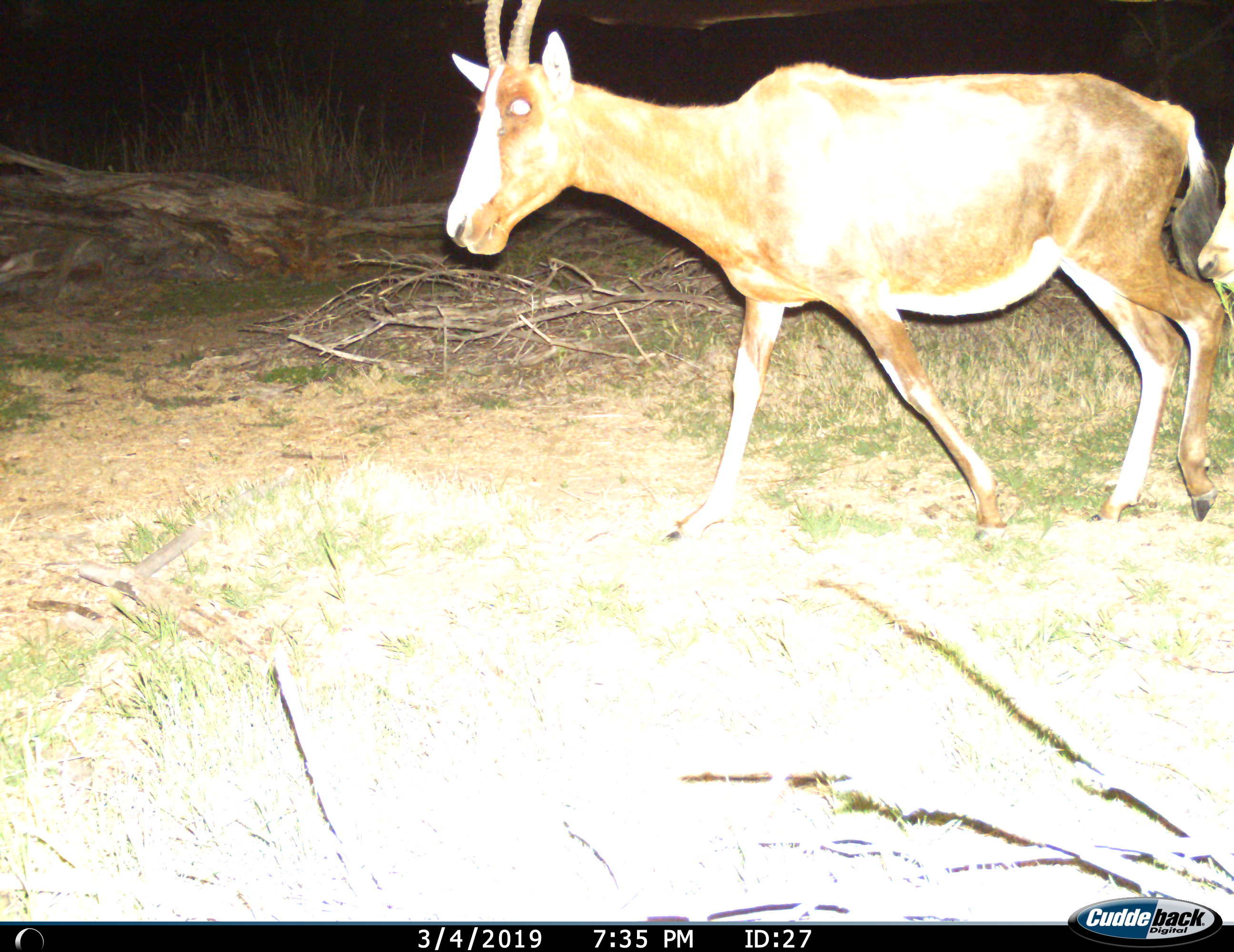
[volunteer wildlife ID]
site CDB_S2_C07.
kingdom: Animalia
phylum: Chordata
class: Mammalia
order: Artiodactyla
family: Bovidae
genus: Damaliscus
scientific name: Damaliscus pygargus phillipsi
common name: blesbok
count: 2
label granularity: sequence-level